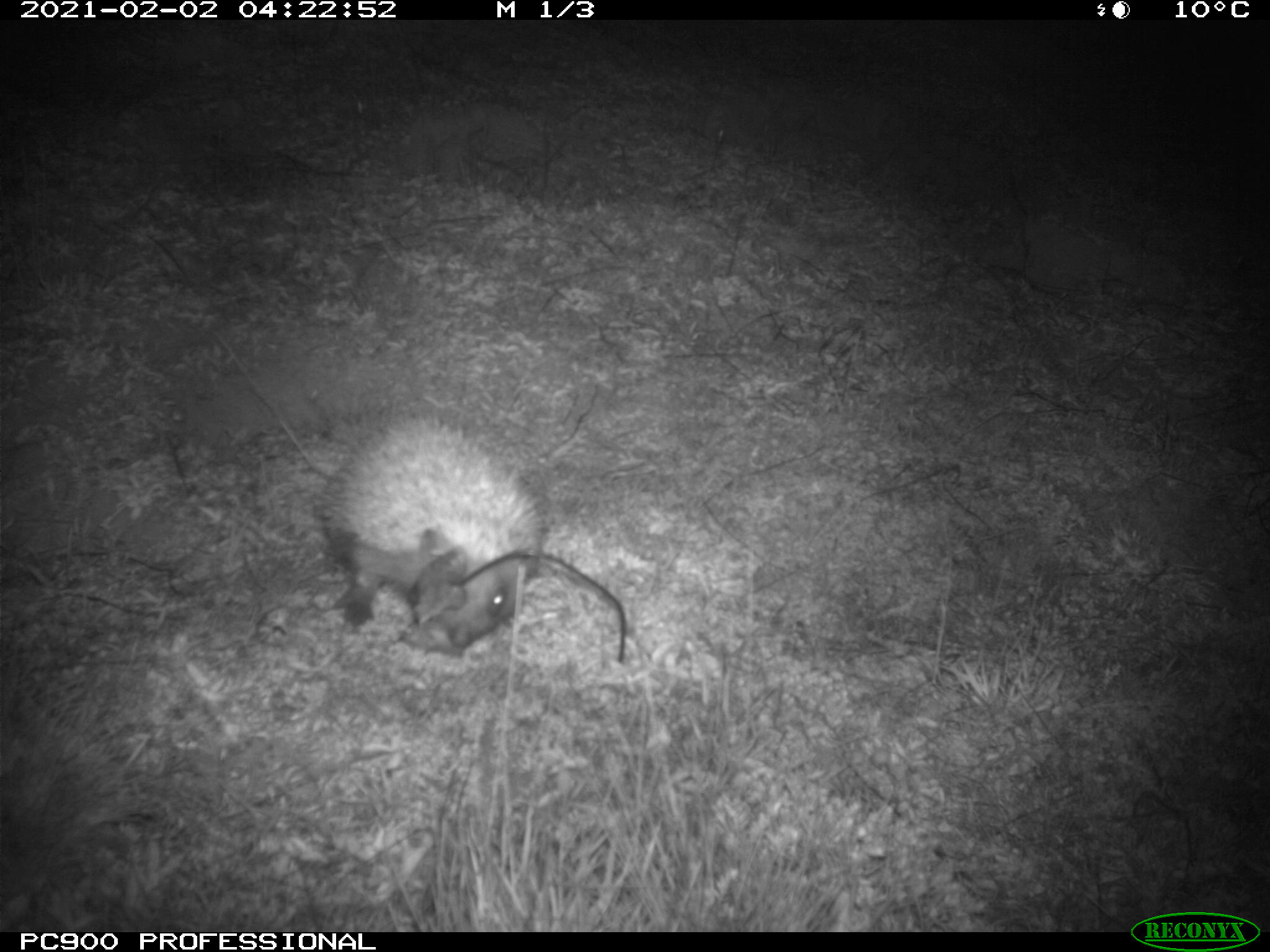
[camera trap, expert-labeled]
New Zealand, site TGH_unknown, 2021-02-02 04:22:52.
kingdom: Animalia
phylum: Chordata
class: Mammalia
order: Eulipotyphla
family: Erinaceidae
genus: Erinaceus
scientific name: Erinaceus europaeus europaeus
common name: european hedgehog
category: hedgehog